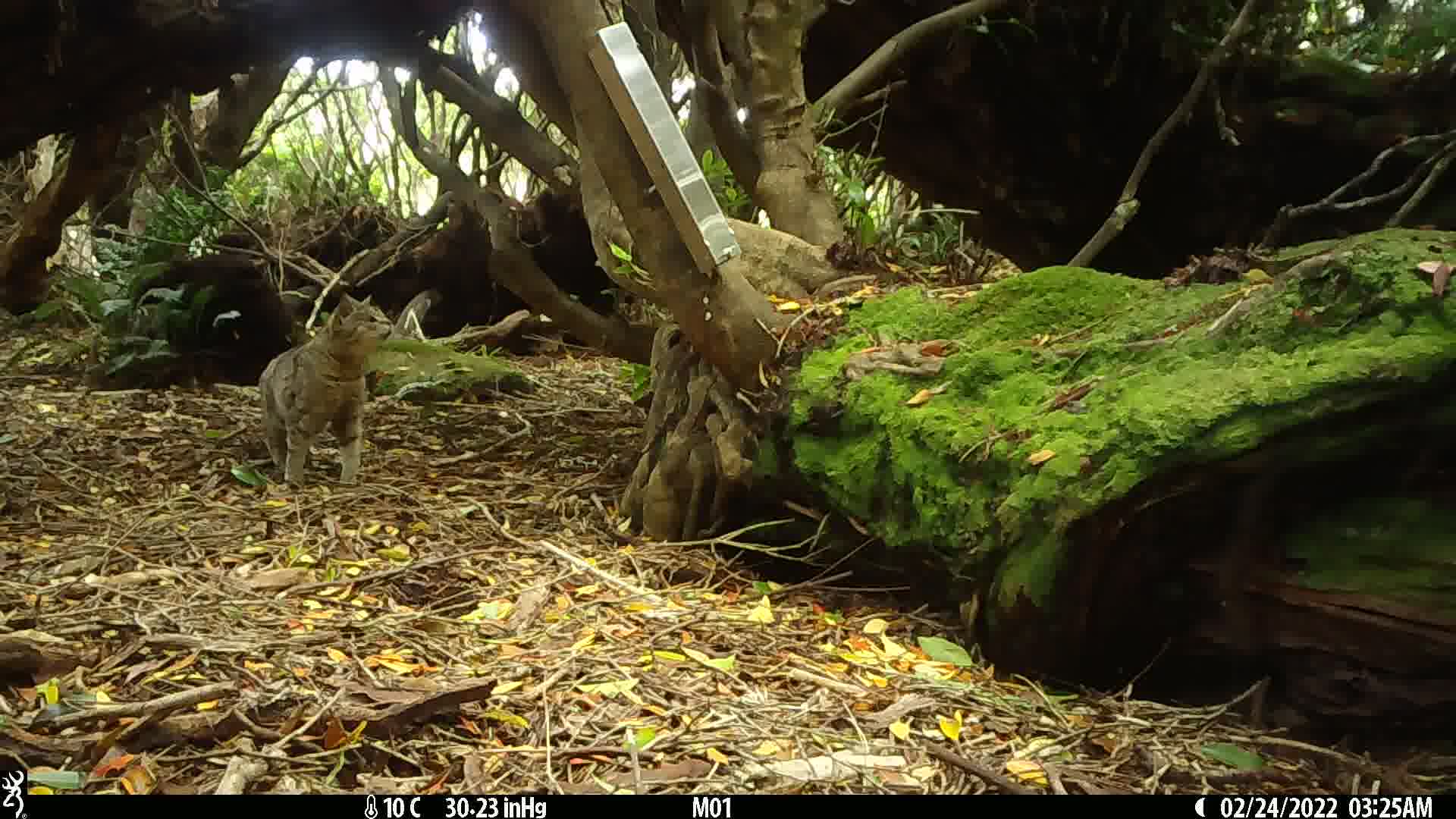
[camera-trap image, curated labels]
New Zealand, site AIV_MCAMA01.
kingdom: Animalia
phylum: Chordata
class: Mammalia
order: Carnivora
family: Felidae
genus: Felis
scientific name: Felis catus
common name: domestic cat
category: cat